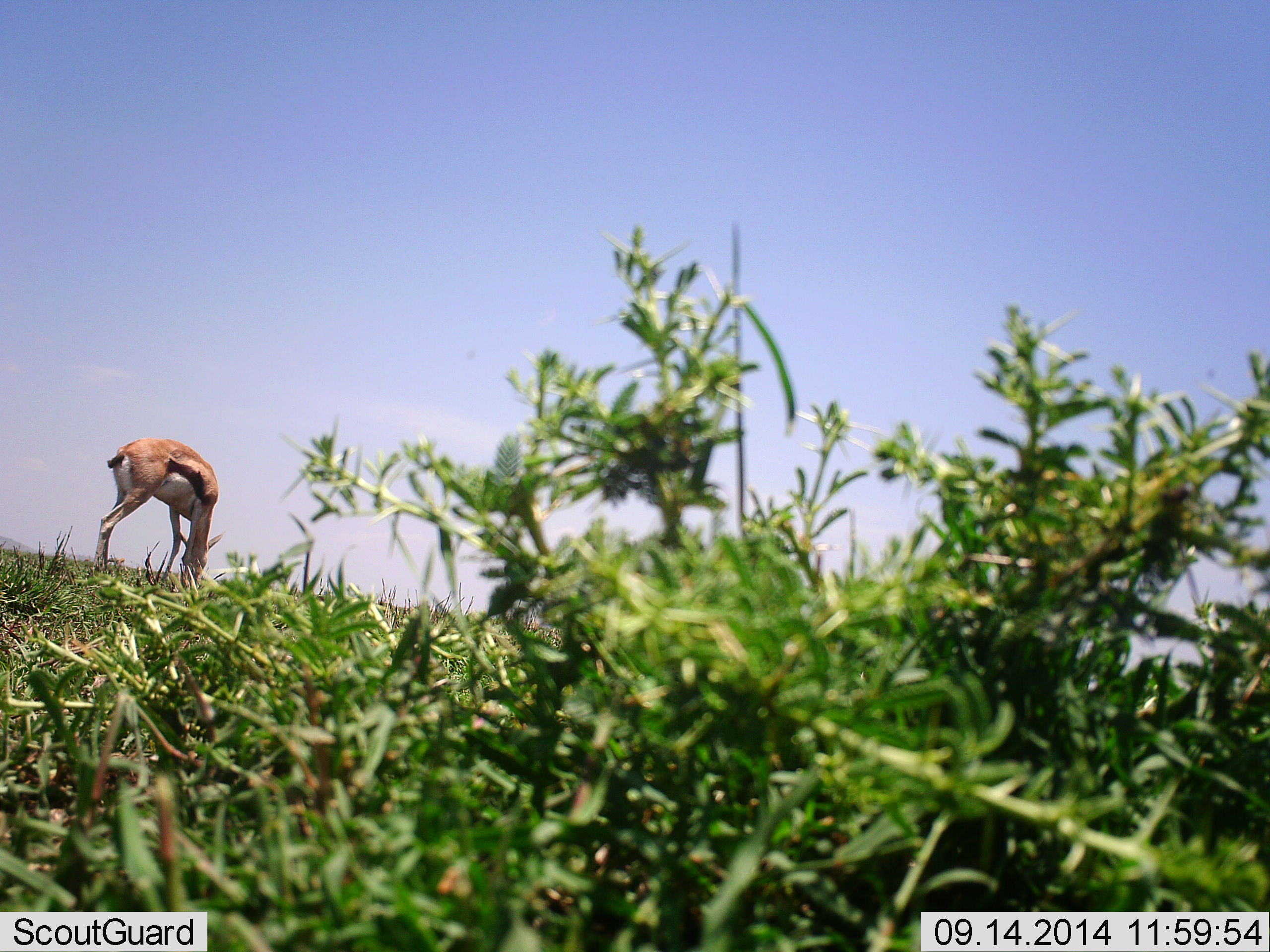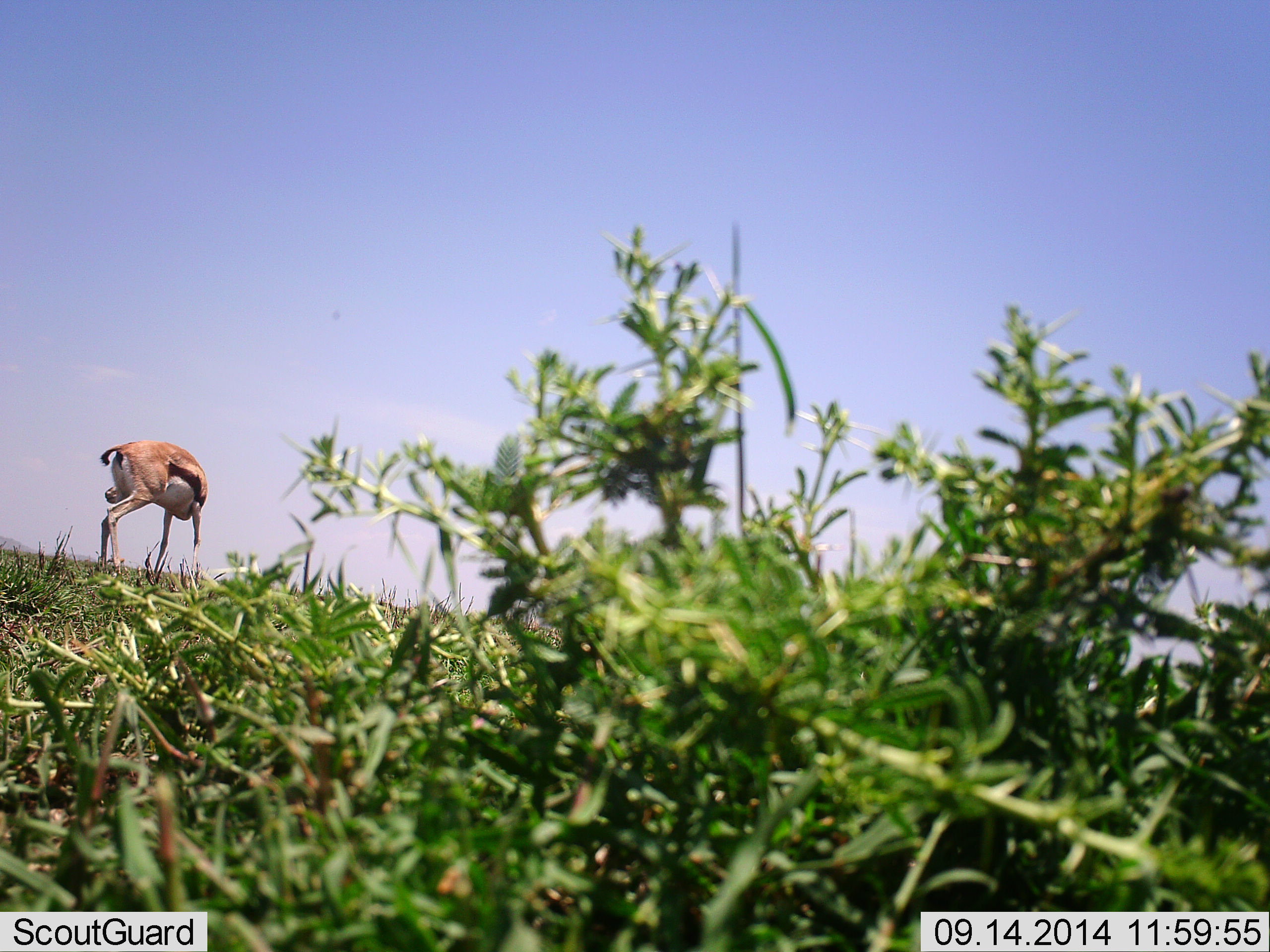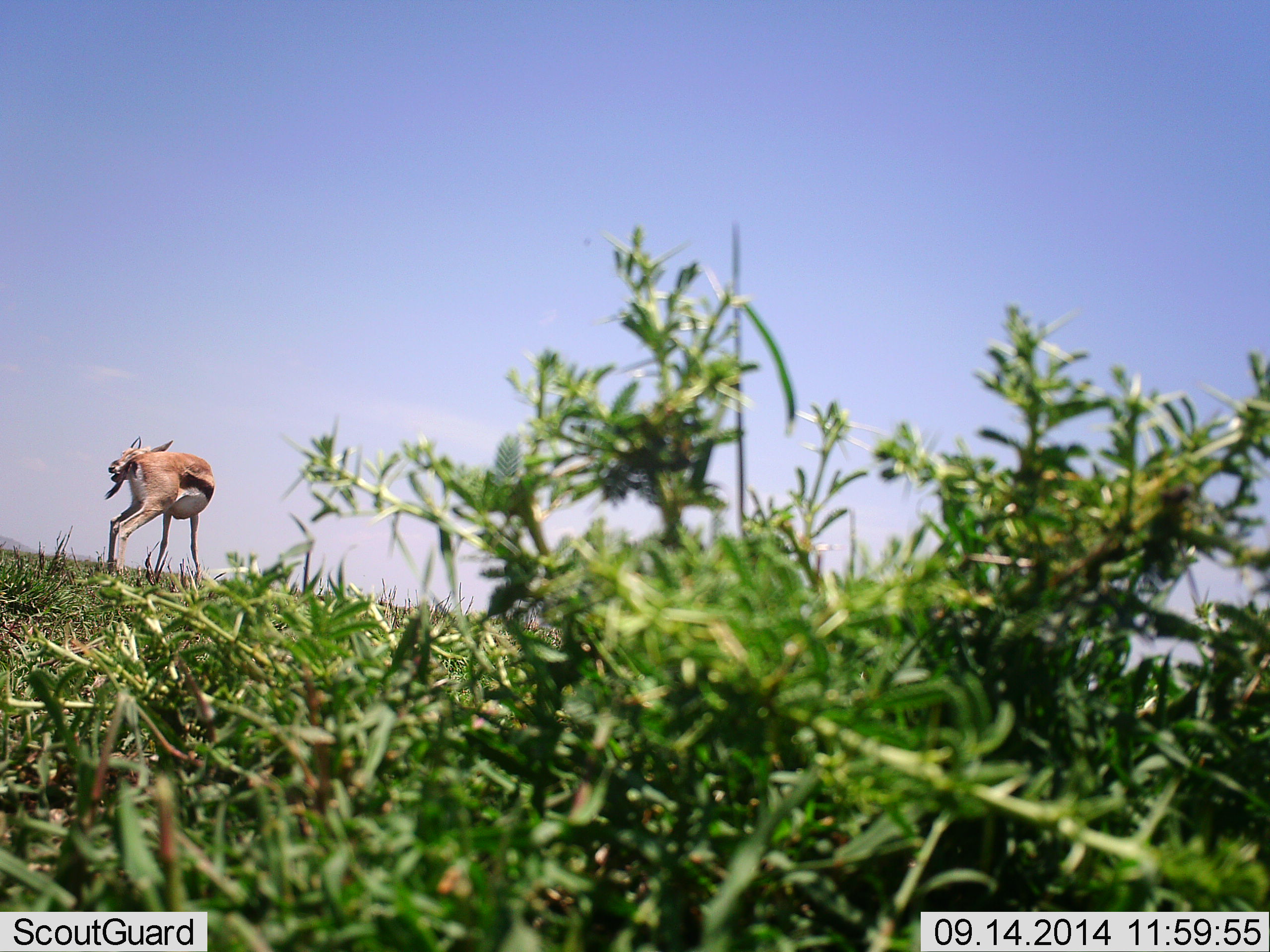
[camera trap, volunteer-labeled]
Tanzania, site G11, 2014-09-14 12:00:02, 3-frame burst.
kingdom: Animalia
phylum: Chordata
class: Mammalia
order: Artiodactyla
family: Bovidae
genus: Eudorcas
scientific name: Eudorcas thomsonii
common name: thomson's gazelle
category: gazellethomsons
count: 1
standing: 60%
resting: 0%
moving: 20%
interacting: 0%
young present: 0%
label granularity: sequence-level